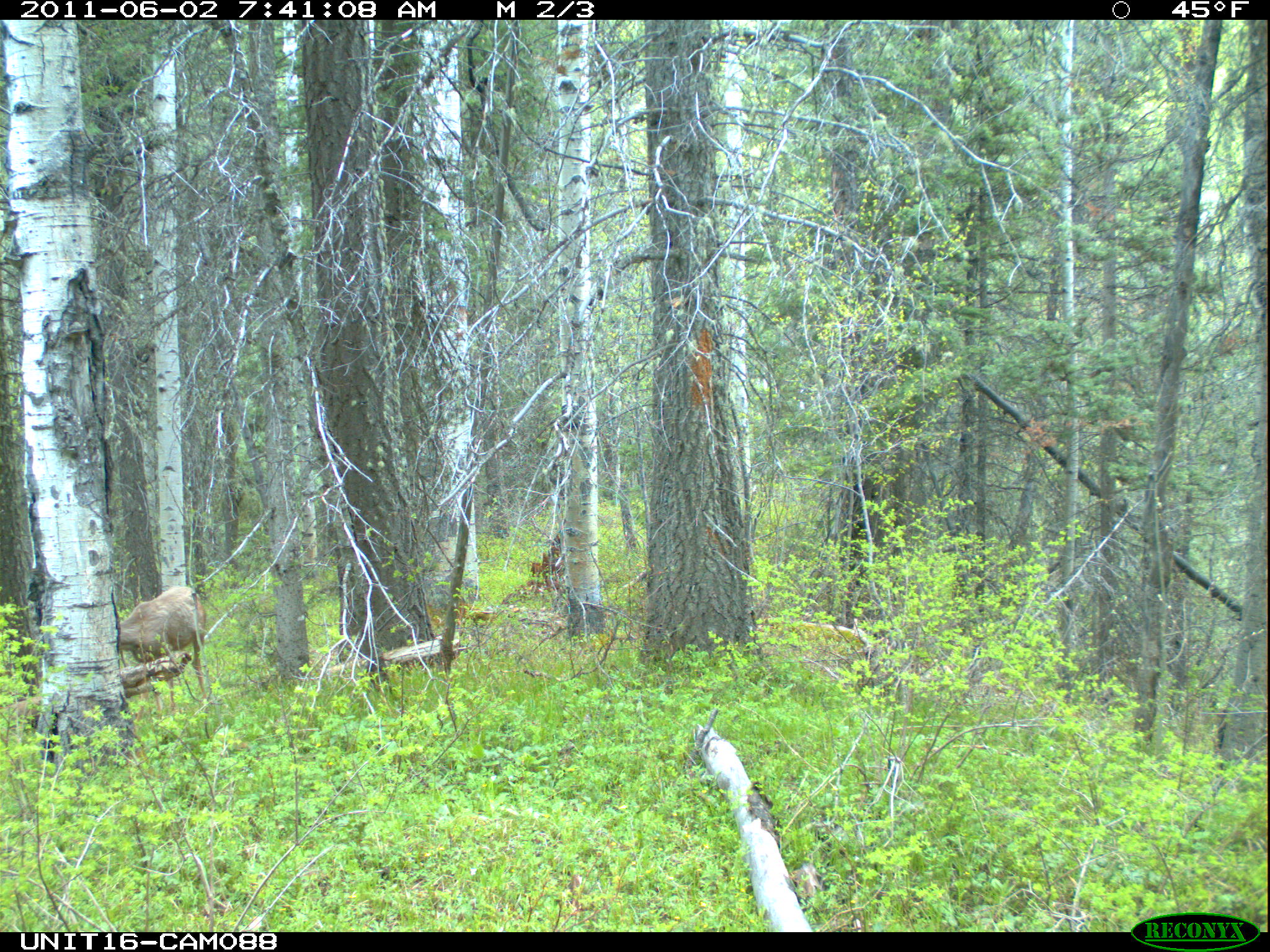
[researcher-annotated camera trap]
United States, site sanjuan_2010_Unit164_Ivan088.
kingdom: Animalia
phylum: Chordata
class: Mammalia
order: Artiodactyla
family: Cervidae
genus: Odocoileus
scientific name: Odocoileus hemionus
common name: mule deer